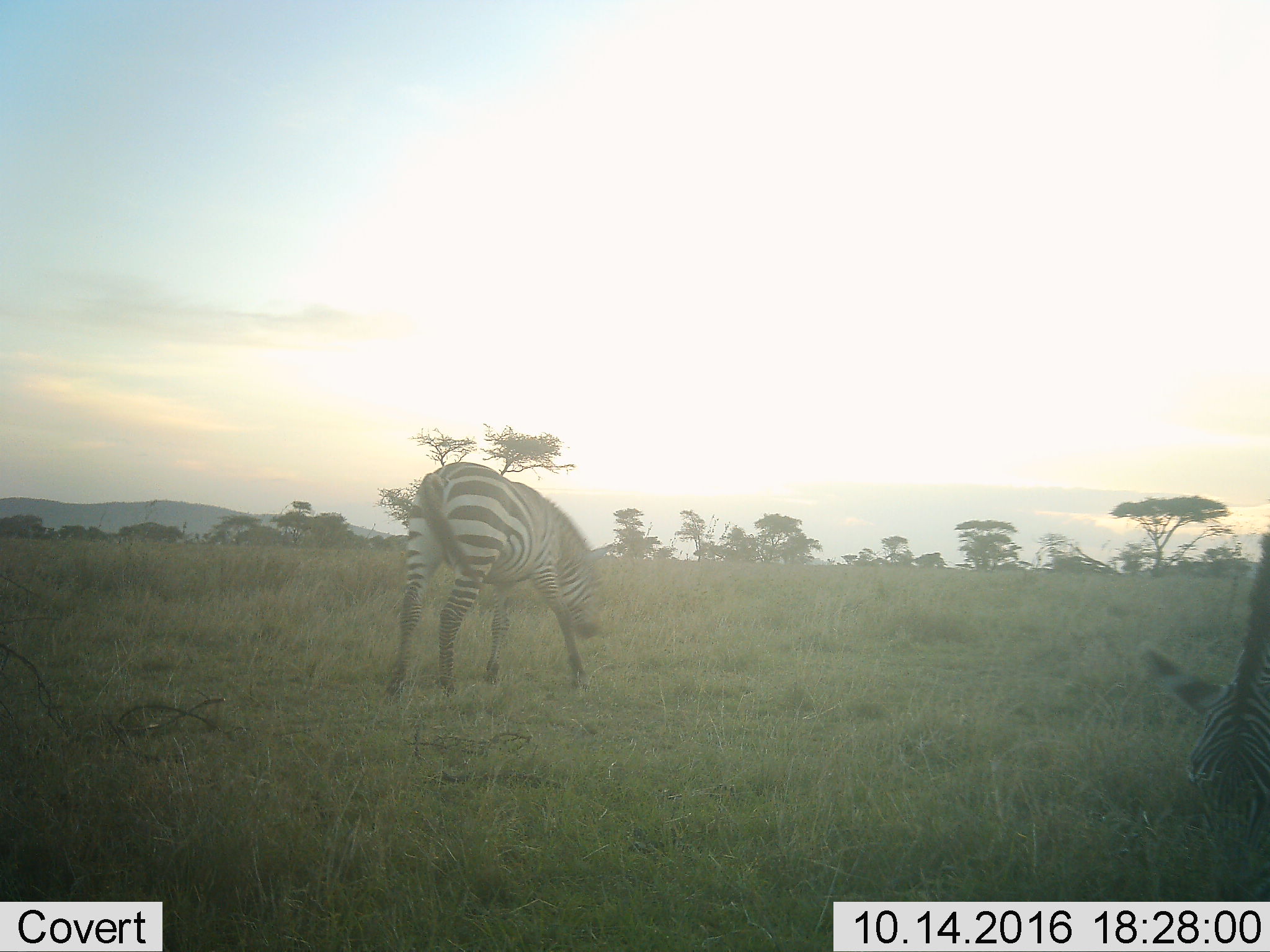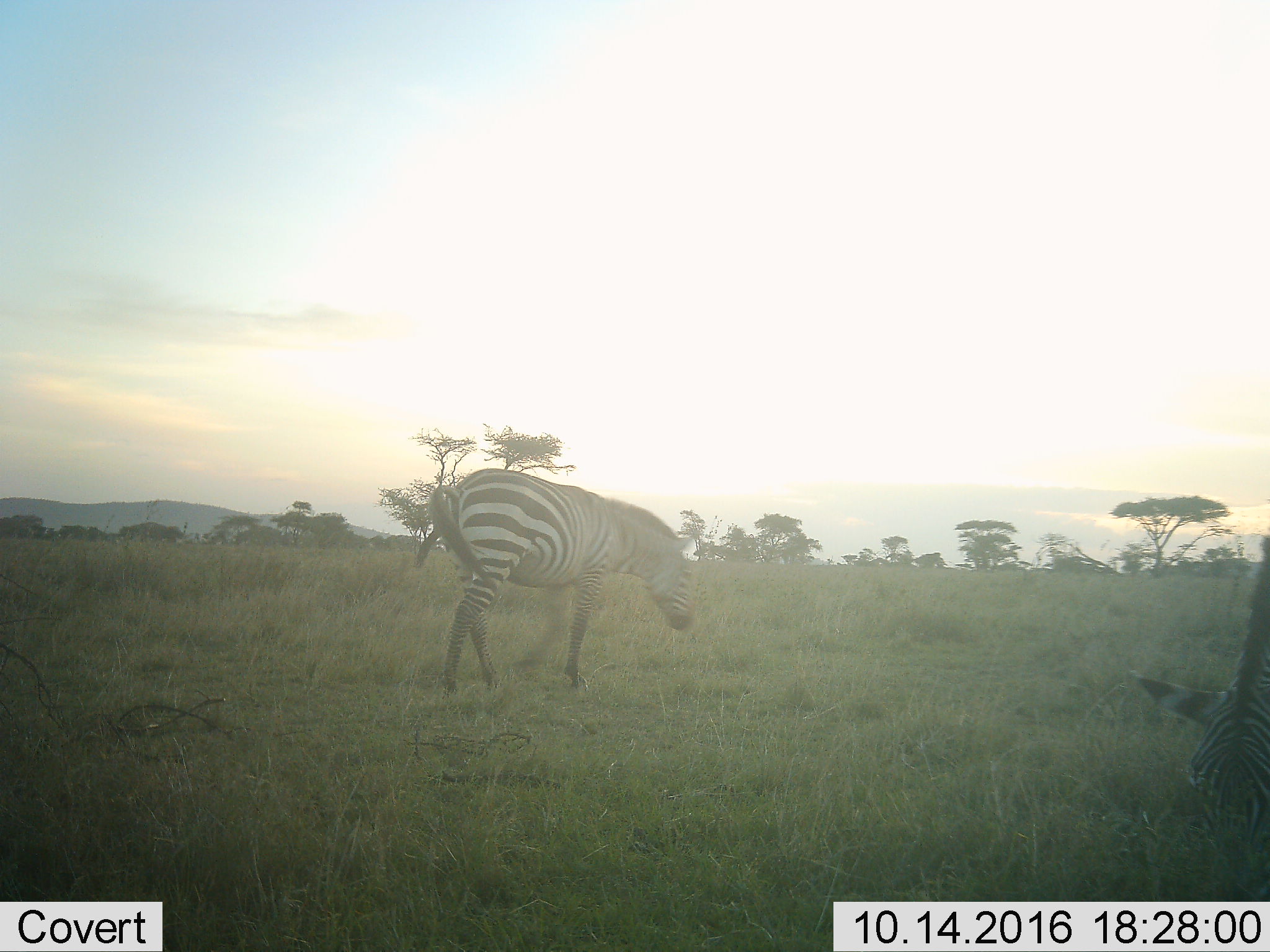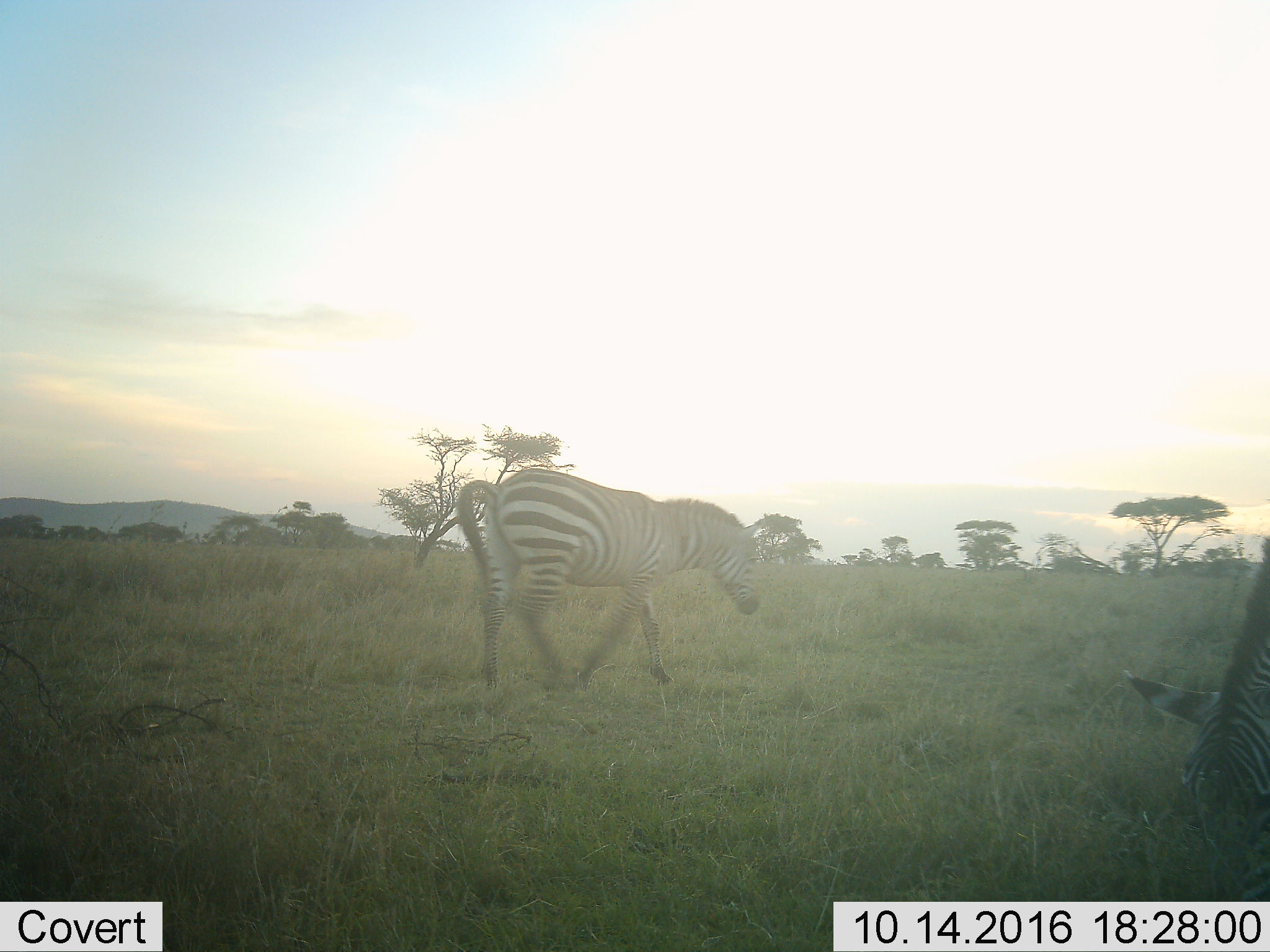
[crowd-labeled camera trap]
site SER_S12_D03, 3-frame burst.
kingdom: Animalia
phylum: Chordata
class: Mammalia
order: Perissodactyla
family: Equidae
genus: Equus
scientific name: Equus quagga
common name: plains zebra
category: zebraplains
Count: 2.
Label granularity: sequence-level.